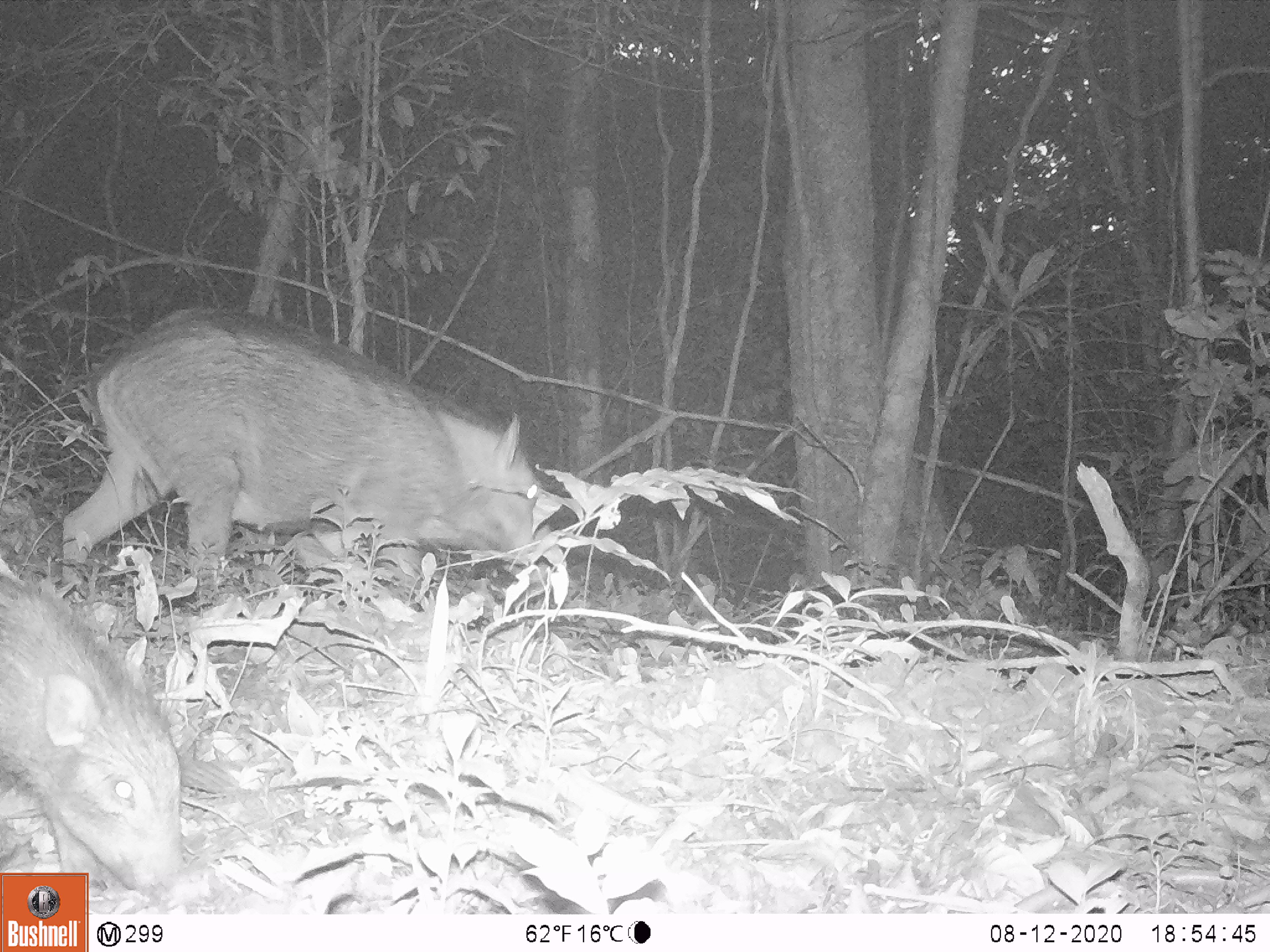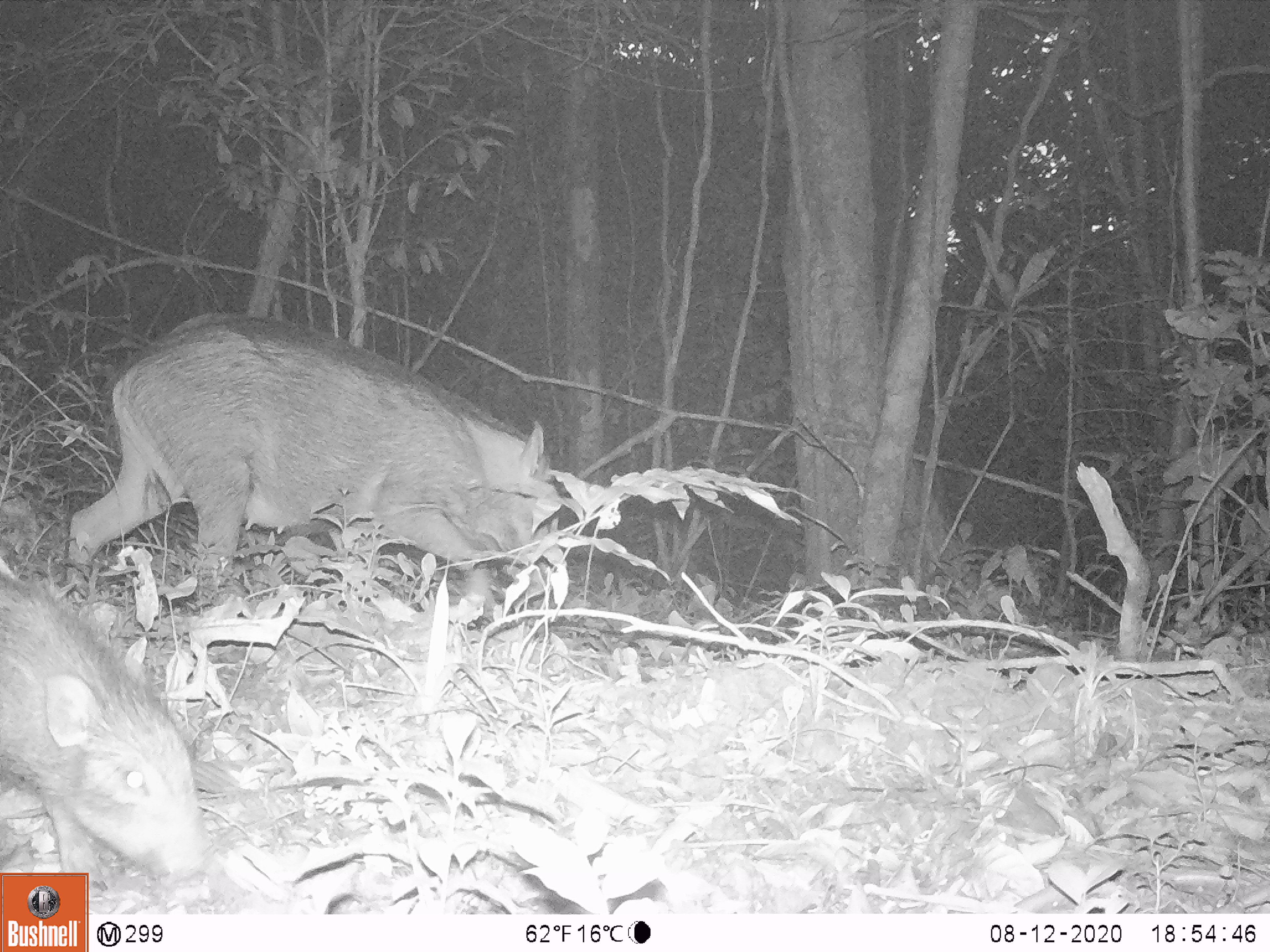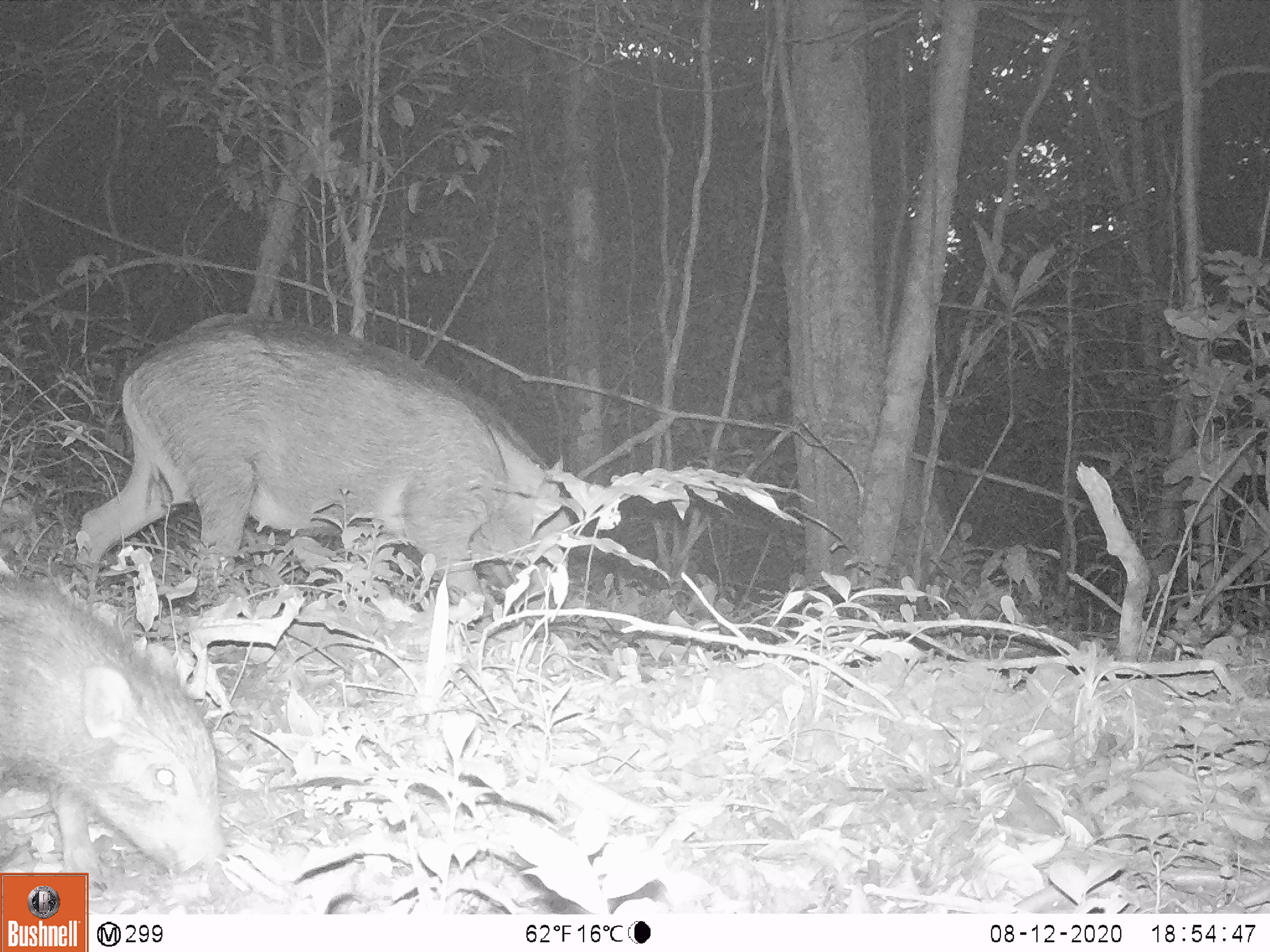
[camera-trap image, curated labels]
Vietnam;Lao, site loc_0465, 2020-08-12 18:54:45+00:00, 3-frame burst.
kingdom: Animalia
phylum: Chordata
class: Mammalia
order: Artiodactyla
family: Suidae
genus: Sus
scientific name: Sus scrofa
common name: eurasian wild pig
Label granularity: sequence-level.